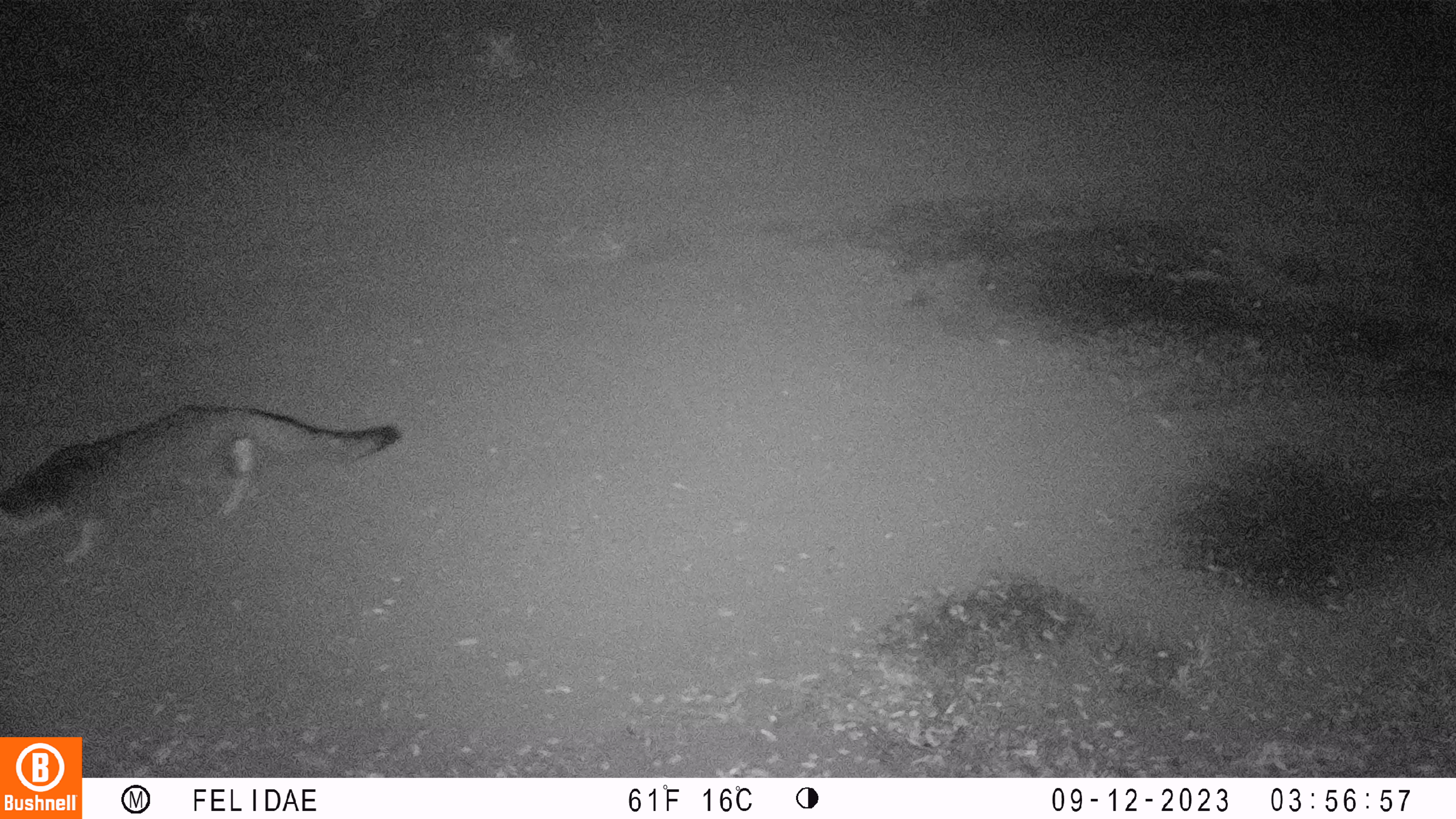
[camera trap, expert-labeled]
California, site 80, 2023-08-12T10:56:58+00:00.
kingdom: Animalia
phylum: Chordata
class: Mammalia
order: Carnivora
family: Canidae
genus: Urocyon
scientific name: Urocyon cinereoargenteus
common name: gray fox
Gray fox (Urocyon cinereoargenteus).